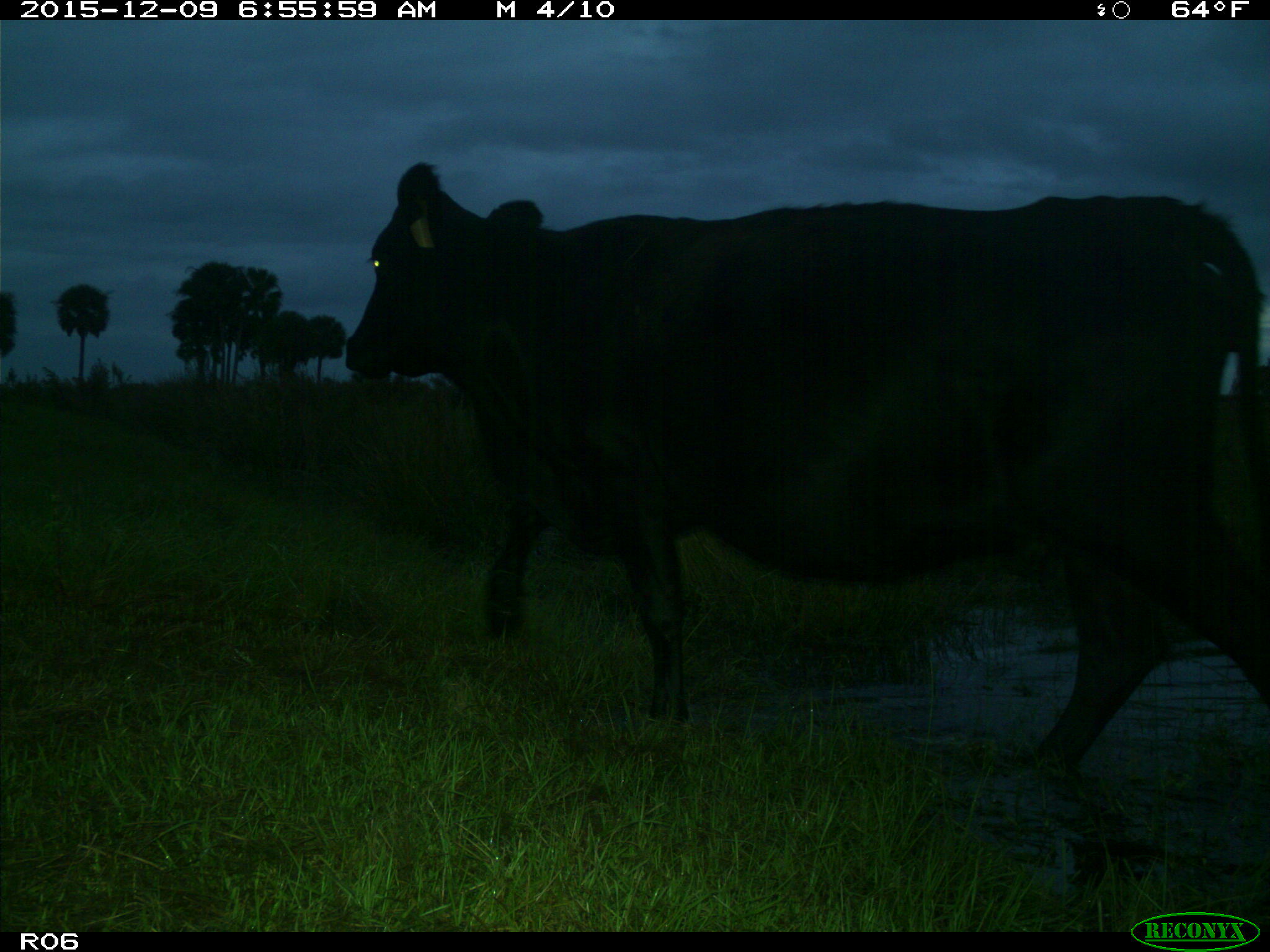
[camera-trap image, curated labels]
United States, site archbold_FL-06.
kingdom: Animalia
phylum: Chordata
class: Mammalia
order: Artiodactyla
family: Bovidae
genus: Bos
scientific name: Bos taurus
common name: domestic cow